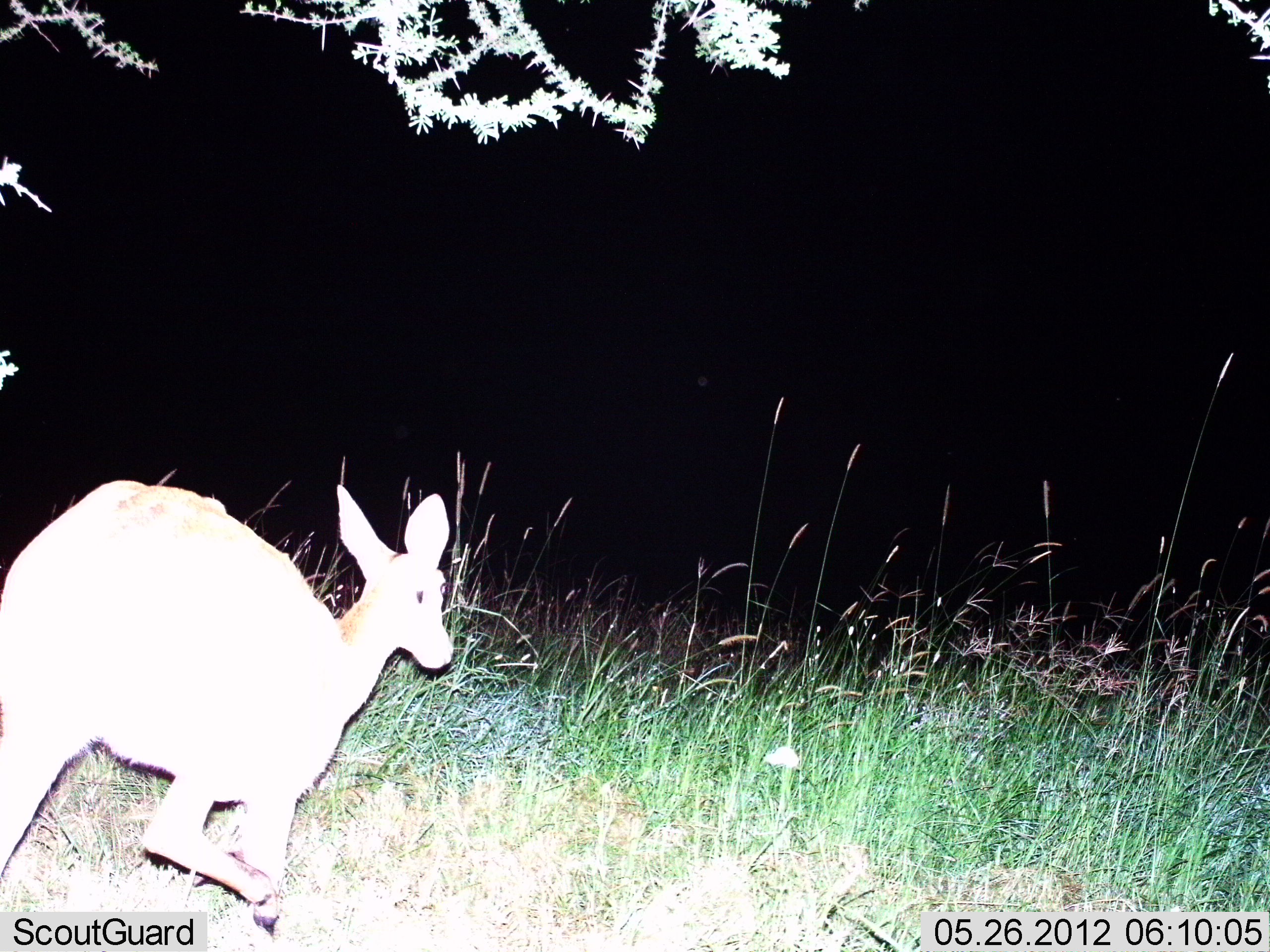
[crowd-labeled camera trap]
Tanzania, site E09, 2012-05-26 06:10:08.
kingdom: Animalia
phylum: Chordata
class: Mammalia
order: Artiodactyla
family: Bovidae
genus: Redunca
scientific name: Redunca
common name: reedbuck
Reedbuck (Redunca), count 1. Behavior (volunteer vote fractions): standing 10%, resting 10%, moving 80%, interacting 0%. Young present (vote fraction): 0%. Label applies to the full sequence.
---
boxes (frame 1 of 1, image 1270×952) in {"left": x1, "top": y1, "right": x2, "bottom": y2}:
animal: {"left": 0, "top": 479, "right": 457, "bottom": 935}